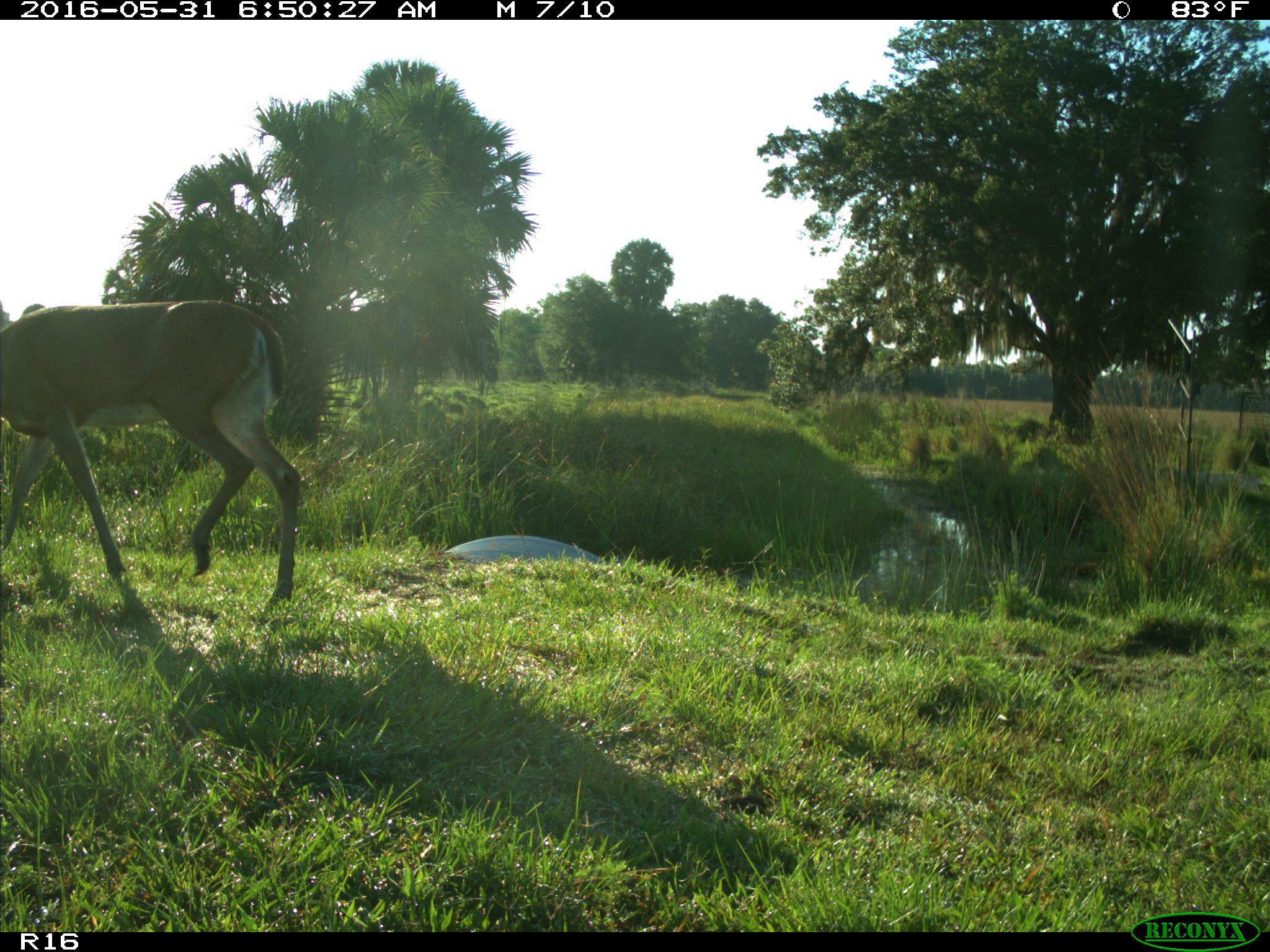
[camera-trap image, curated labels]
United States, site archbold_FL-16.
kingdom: Animalia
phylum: Chordata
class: Mammalia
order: Artiodactyla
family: Cervidae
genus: Odocoileus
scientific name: Odocoileus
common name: deer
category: unidentified deer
Unidentified deer (deer) (Odocoileus).